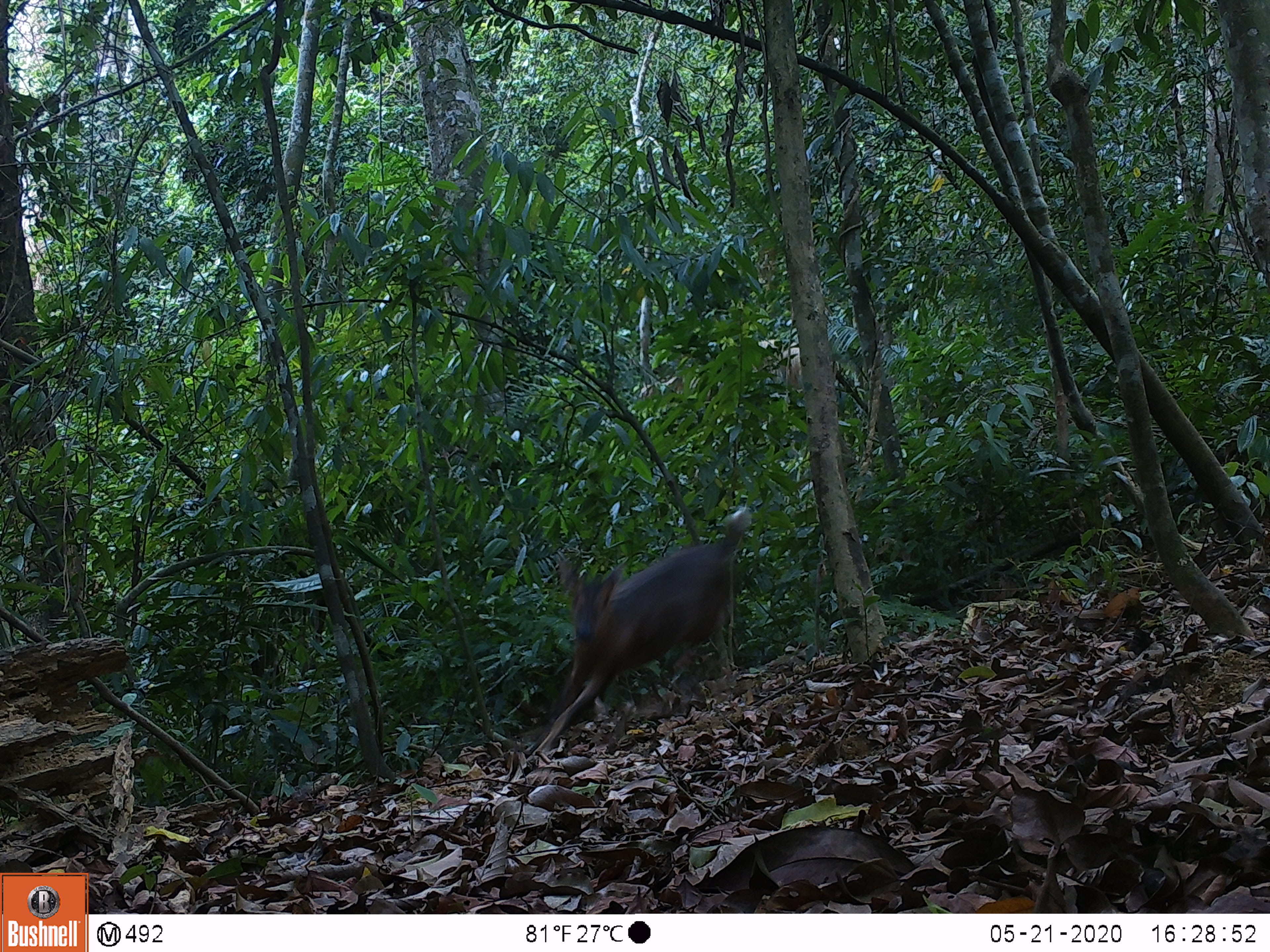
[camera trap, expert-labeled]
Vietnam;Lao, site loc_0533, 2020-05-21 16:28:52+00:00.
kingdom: Animalia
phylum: Chordata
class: Mammalia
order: Artiodactyla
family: Cervidae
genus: Rusa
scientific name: Rusa unicolor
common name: sambar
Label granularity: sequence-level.